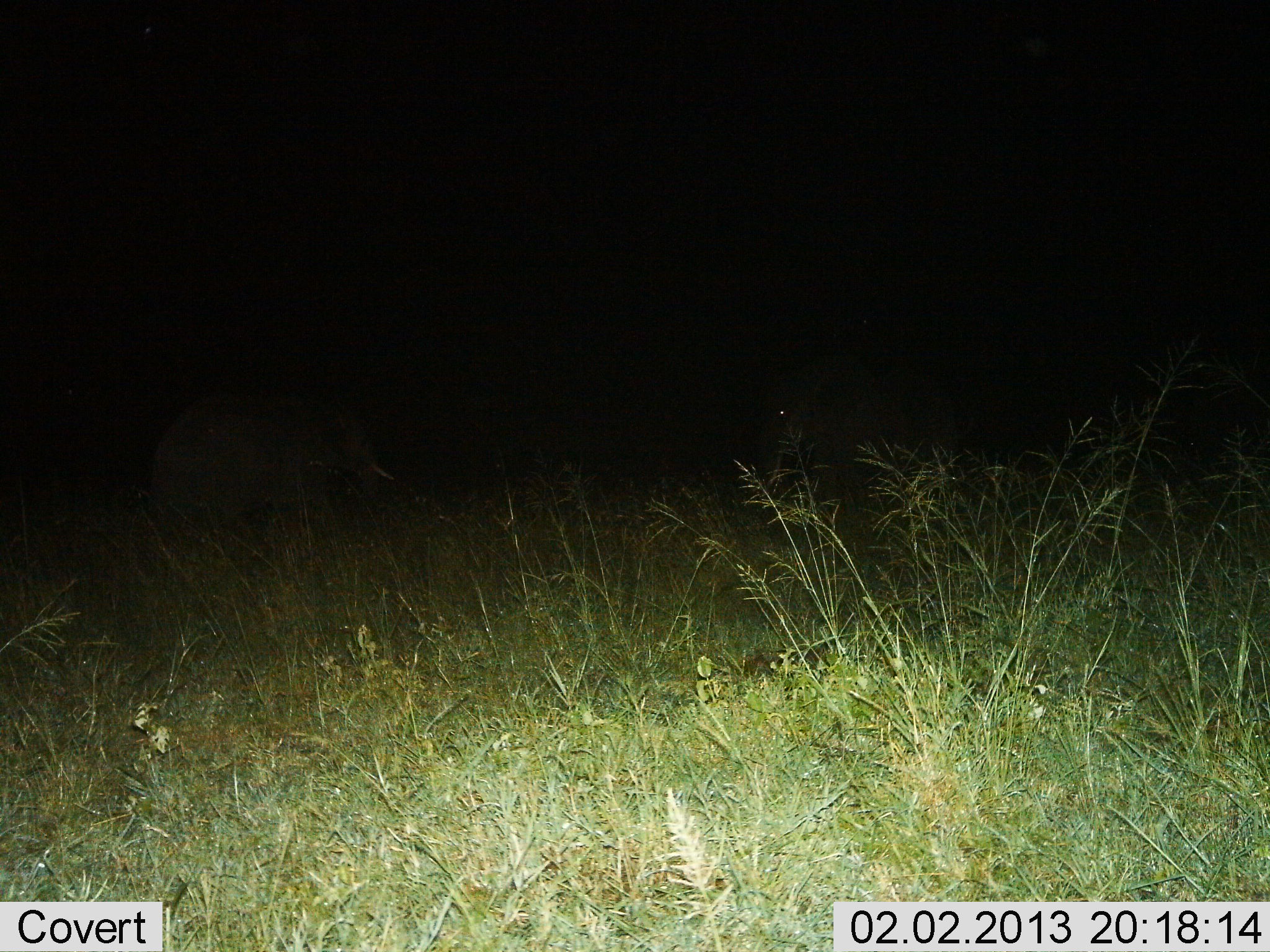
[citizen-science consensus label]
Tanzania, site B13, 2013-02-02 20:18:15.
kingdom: Animalia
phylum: Chordata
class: Mammalia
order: Proboscidea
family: Elephantidae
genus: Loxodonta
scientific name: Loxodonta africana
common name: african bush elephant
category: elephant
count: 2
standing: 68%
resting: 0%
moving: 36%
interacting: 4%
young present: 0%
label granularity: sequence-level